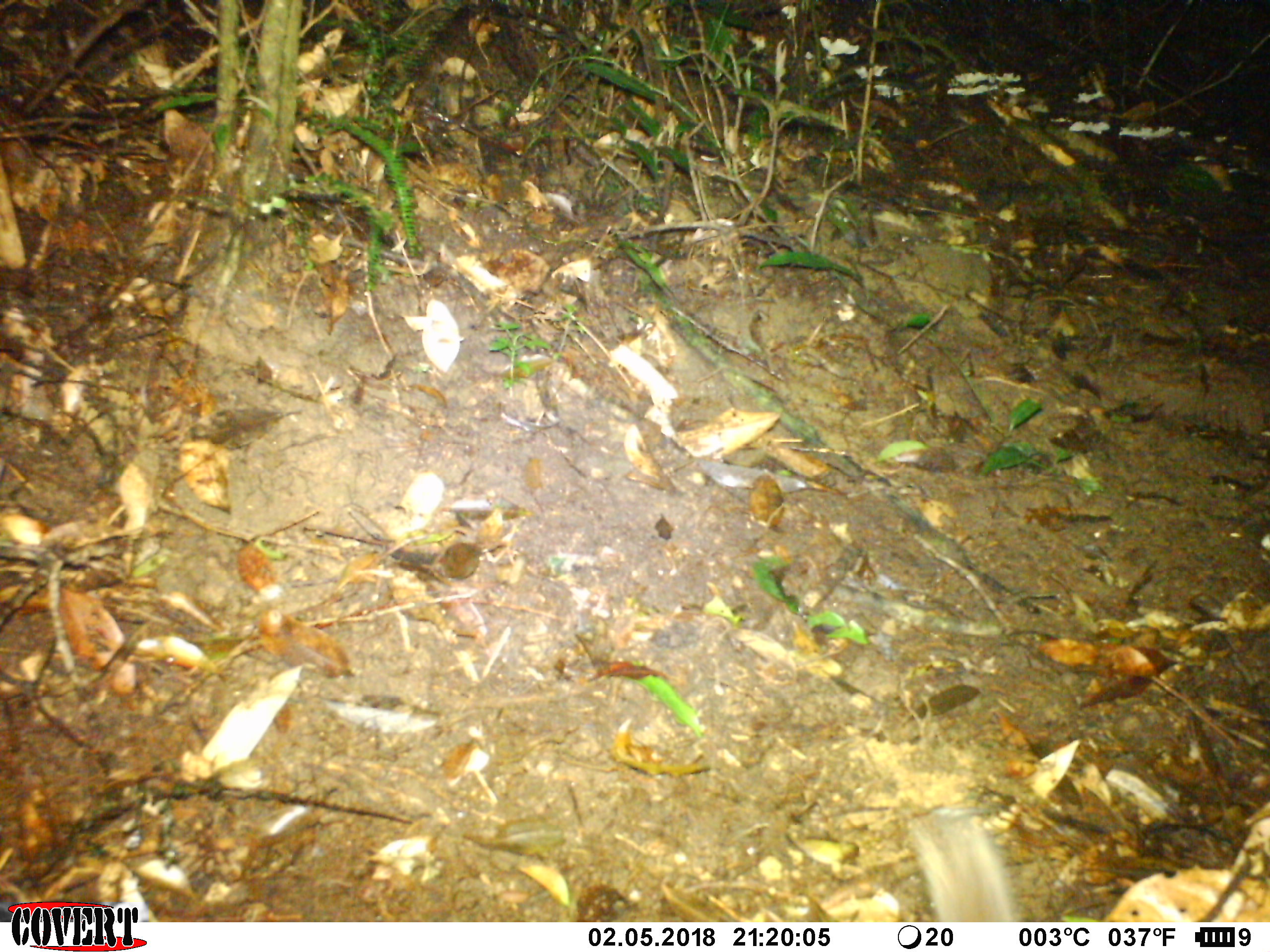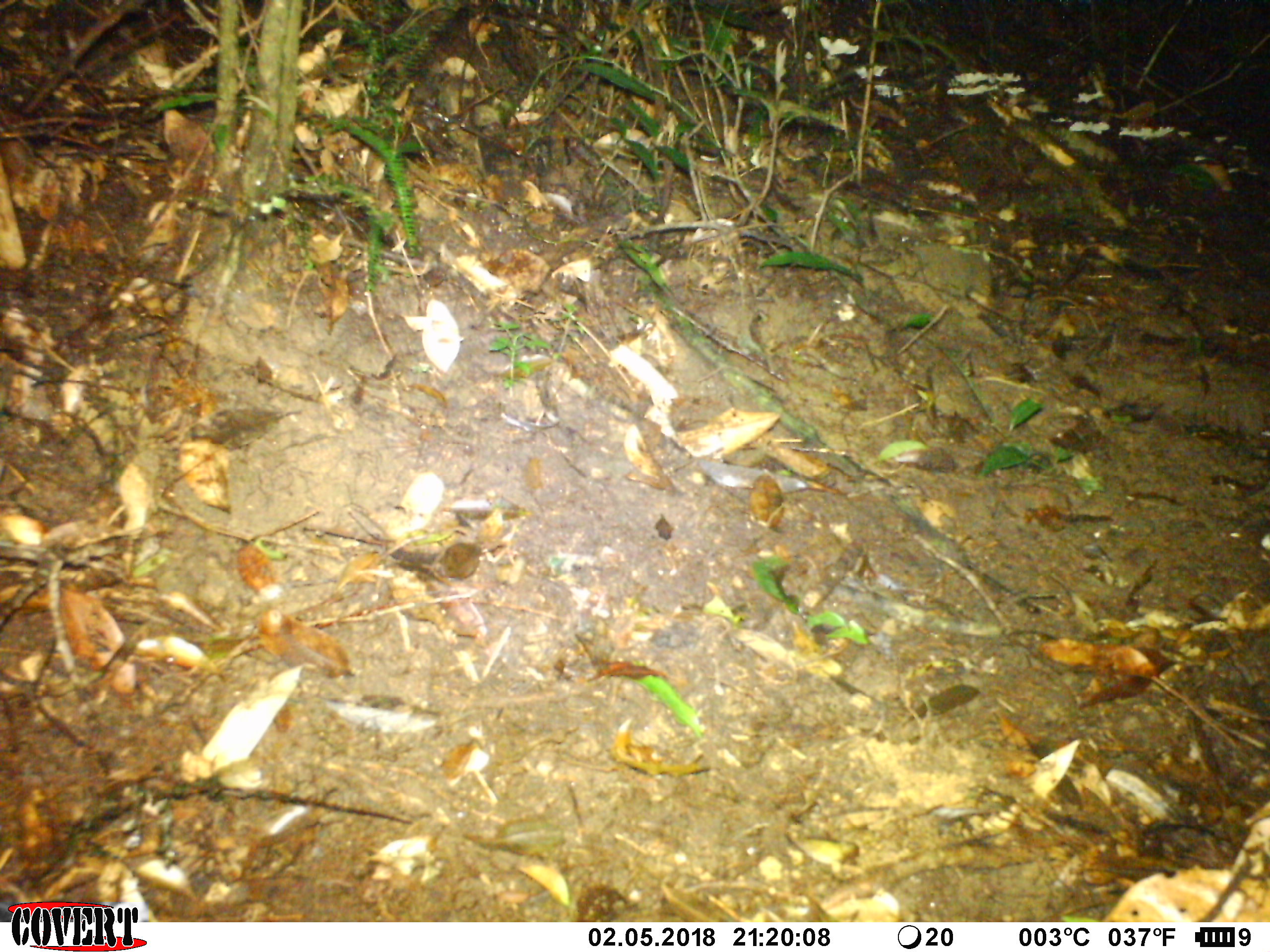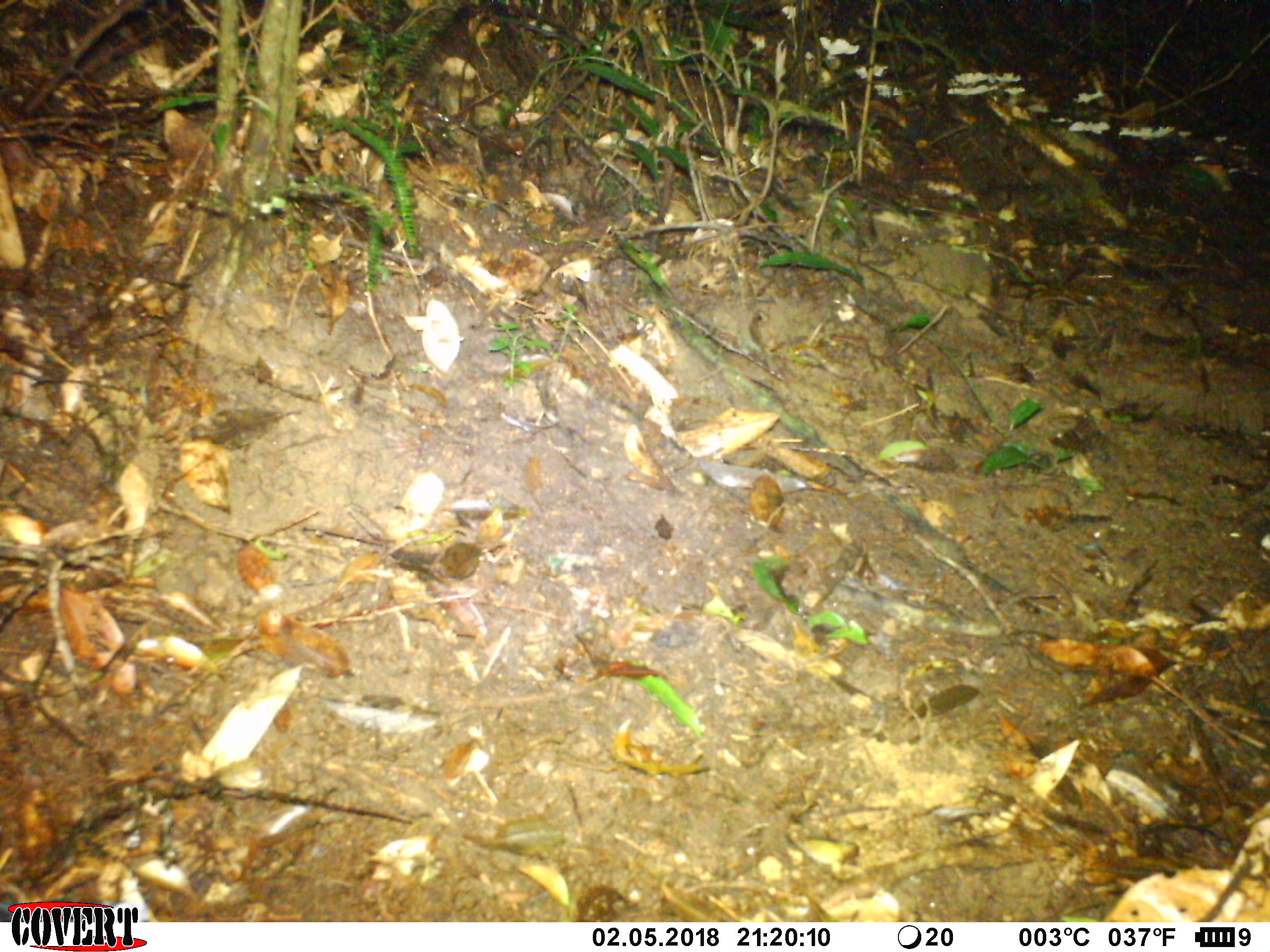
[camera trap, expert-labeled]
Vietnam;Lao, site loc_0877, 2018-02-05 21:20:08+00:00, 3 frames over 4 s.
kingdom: Animalia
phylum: Chordata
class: Mammalia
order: Carnivora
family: Mustelidae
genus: Melogale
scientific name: Melogale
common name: ferret badger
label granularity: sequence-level